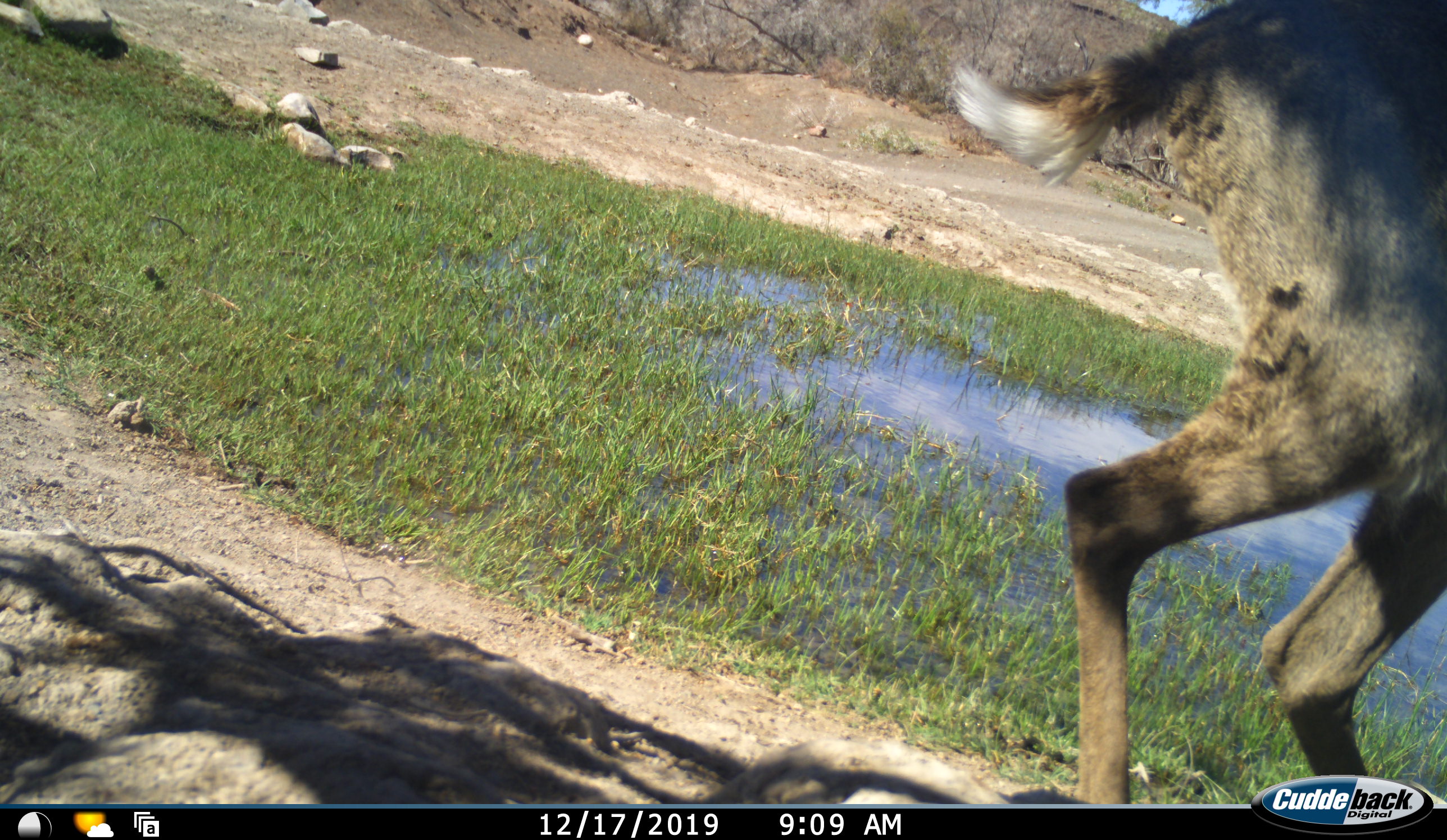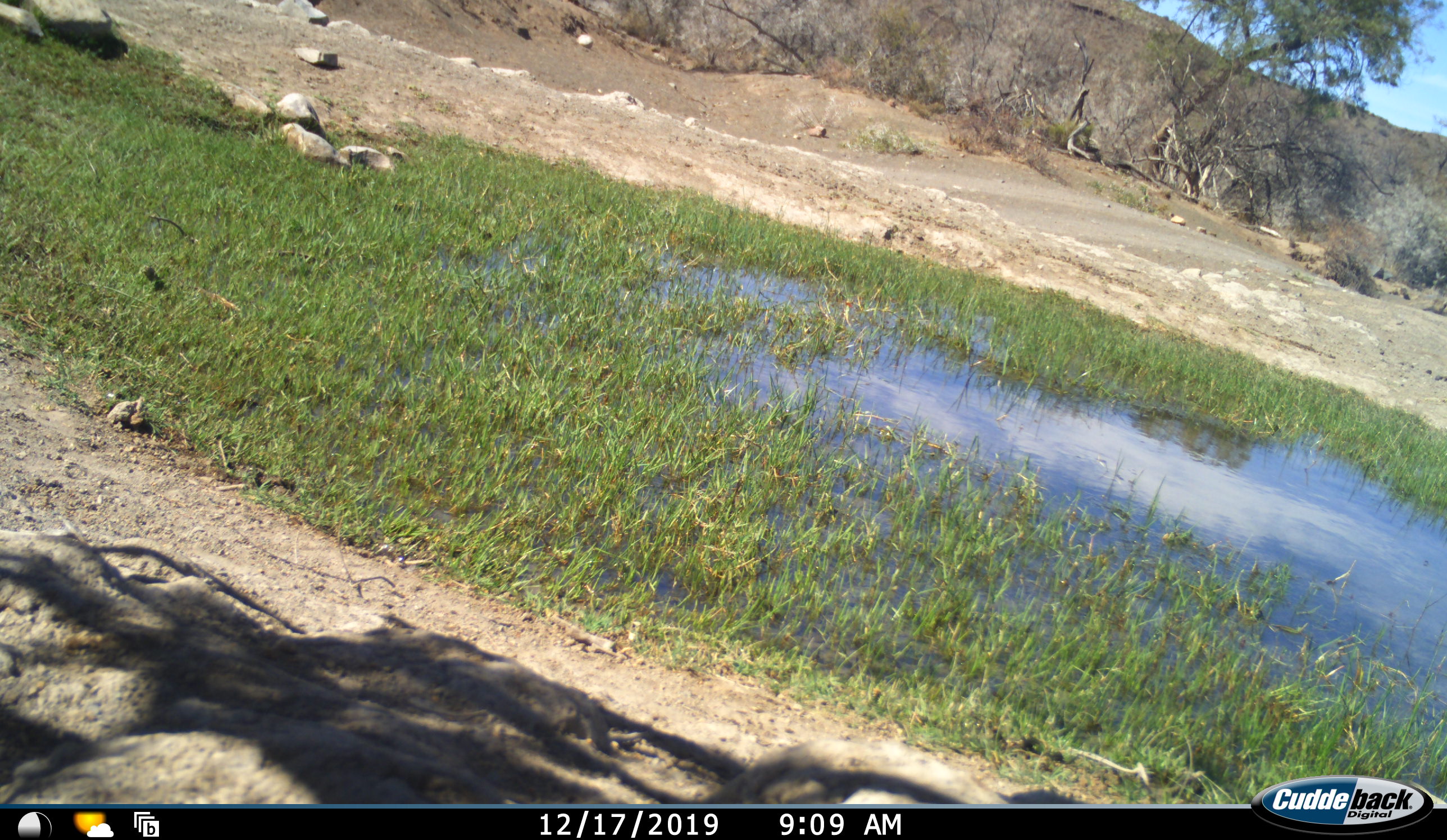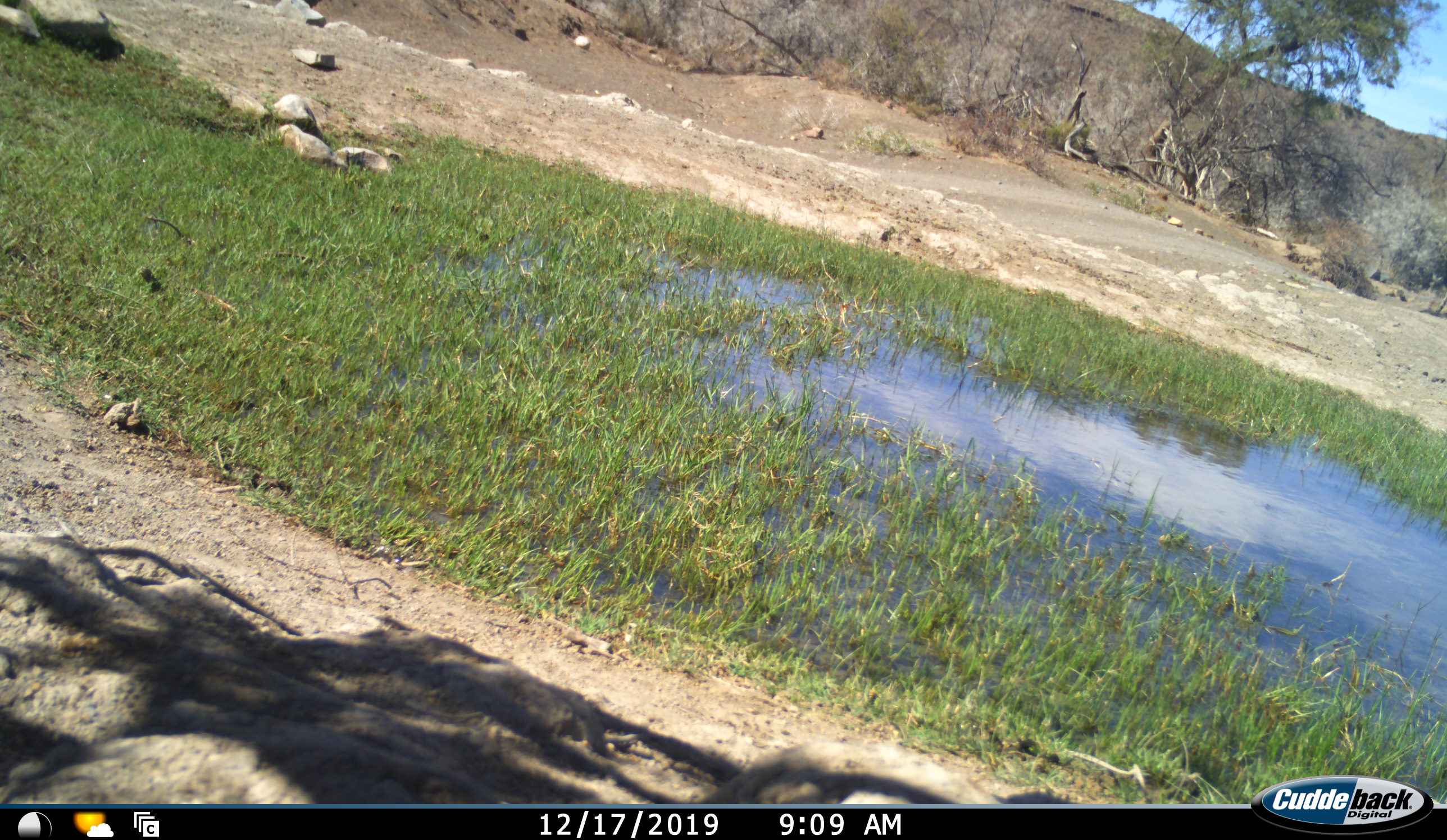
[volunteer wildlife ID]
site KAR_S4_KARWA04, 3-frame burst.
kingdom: Animalia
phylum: Chordata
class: Mammalia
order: Artiodactyla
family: Bovidae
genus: Pelea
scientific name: Pelea capreolus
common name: grey rhebok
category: rhebokgrey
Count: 1.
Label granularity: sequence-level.